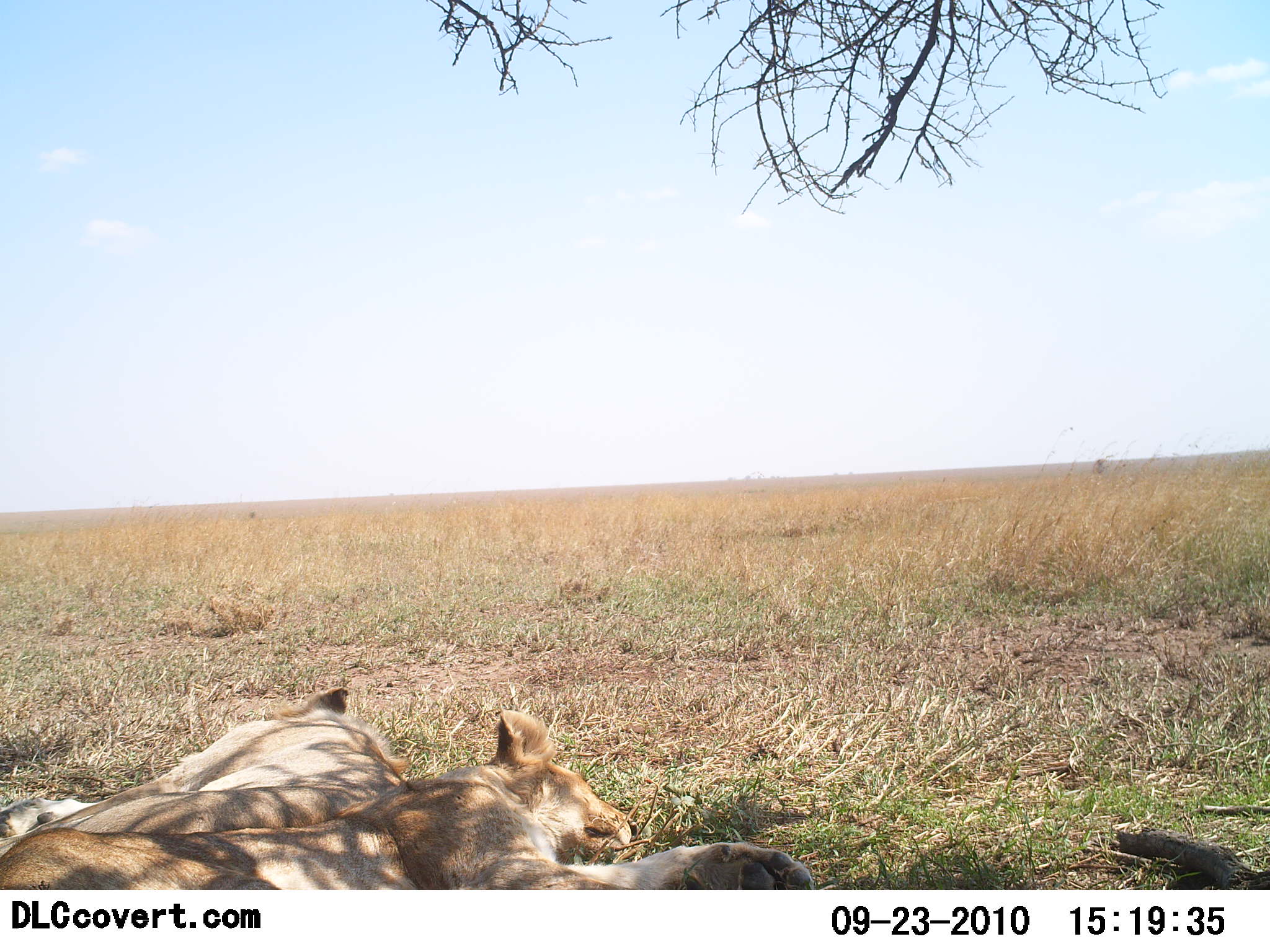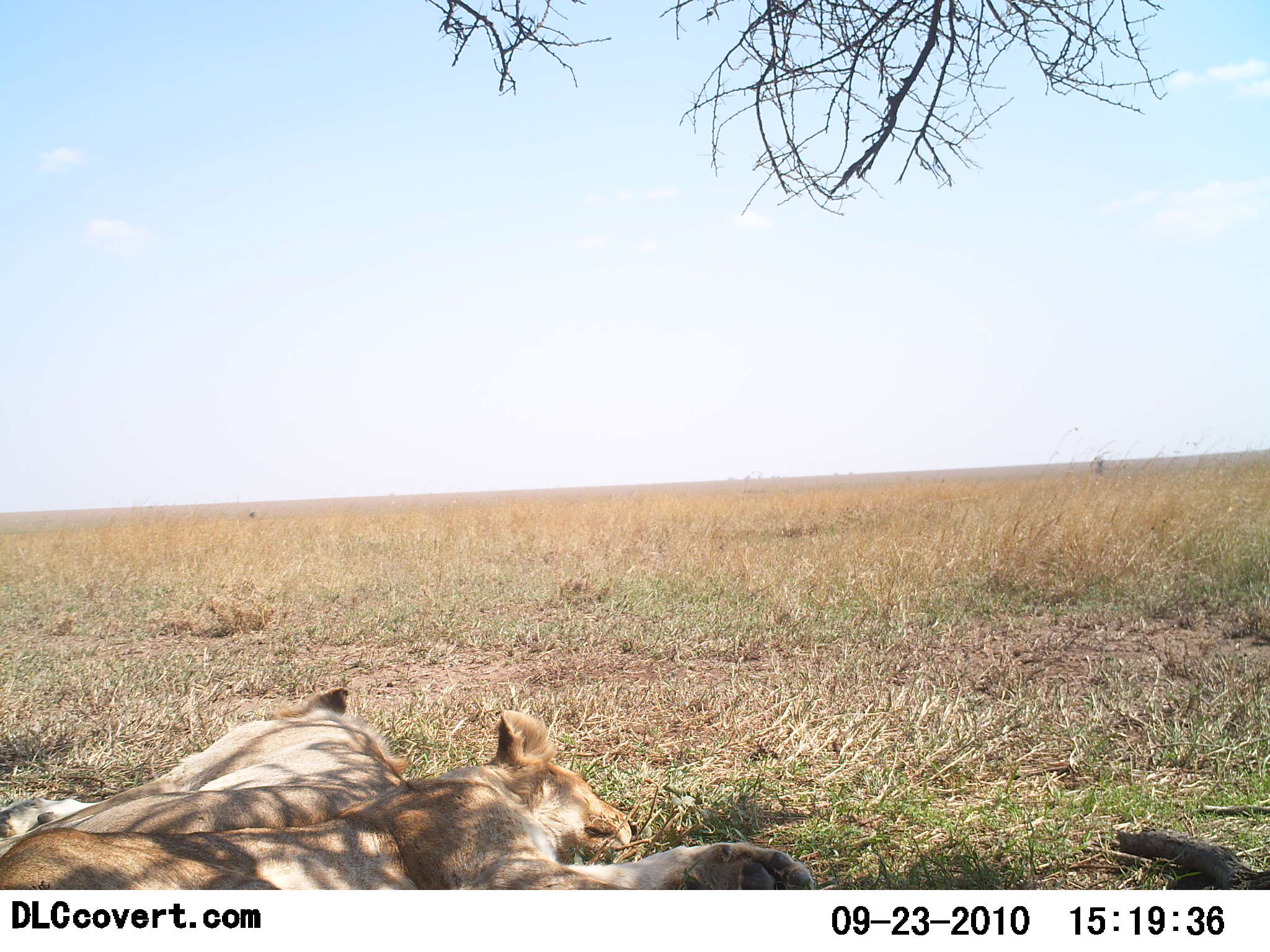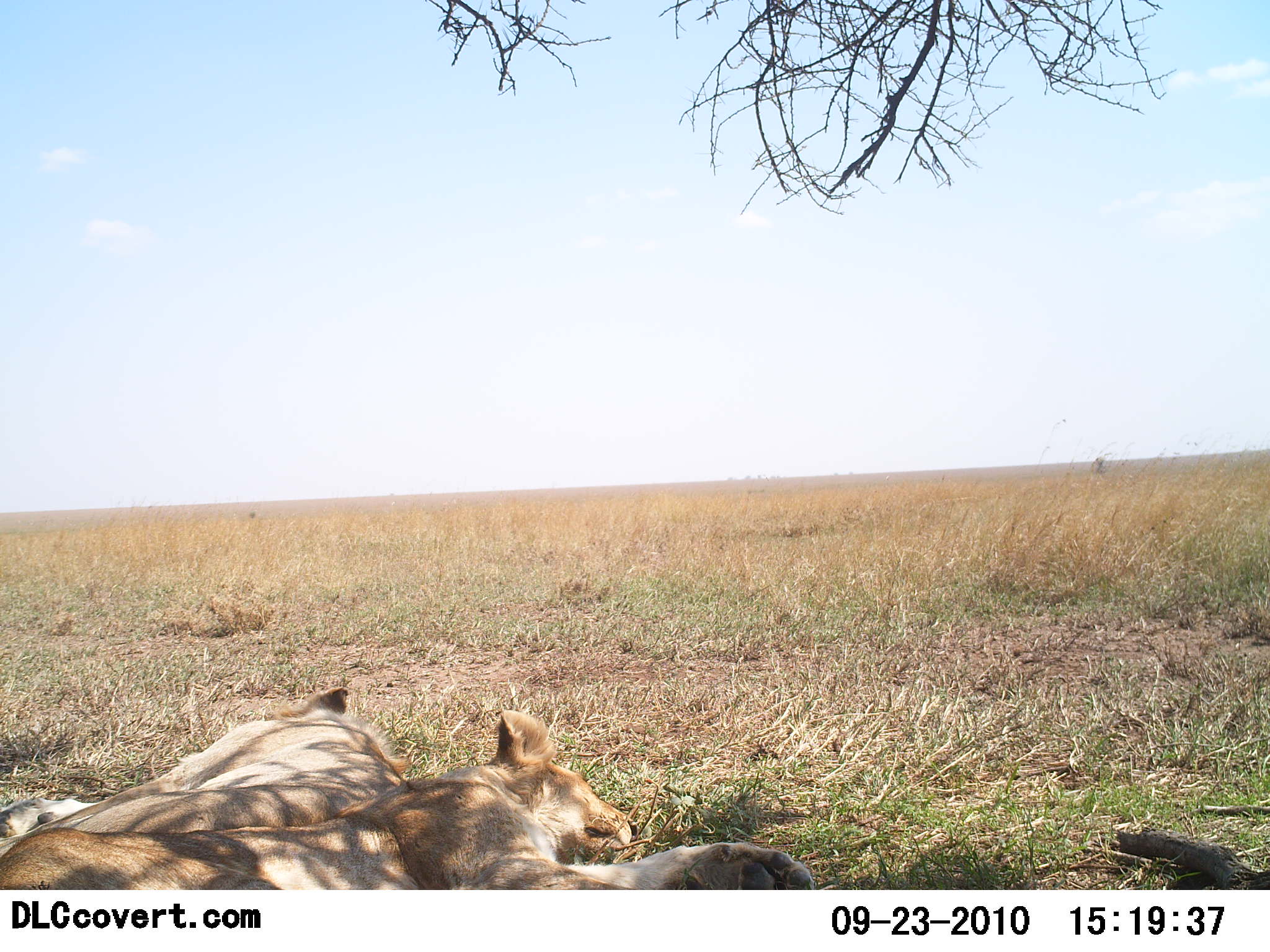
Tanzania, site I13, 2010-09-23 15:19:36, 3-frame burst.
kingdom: Animalia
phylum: Chordata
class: Mammalia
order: Carnivora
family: Felidae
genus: Panthera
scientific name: Panthera leo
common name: lion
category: lionfemale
Lionfemale (lion) (Panthera leo), count 2. Behavior (volunteer vote fractions): standing 0%, resting 100%, moving 0%, interacting 0%. Young present (vote fraction): 6%. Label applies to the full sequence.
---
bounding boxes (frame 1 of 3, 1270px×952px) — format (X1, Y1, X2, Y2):
animal: (0, 710, 818, 891); (0, 686, 407, 857)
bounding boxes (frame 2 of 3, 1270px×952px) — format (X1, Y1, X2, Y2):
animal: (0, 710, 815, 891); (0, 689, 406, 858)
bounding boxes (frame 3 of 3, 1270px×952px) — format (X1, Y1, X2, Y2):
animal: (0, 710, 818, 890); (0, 688, 404, 862)